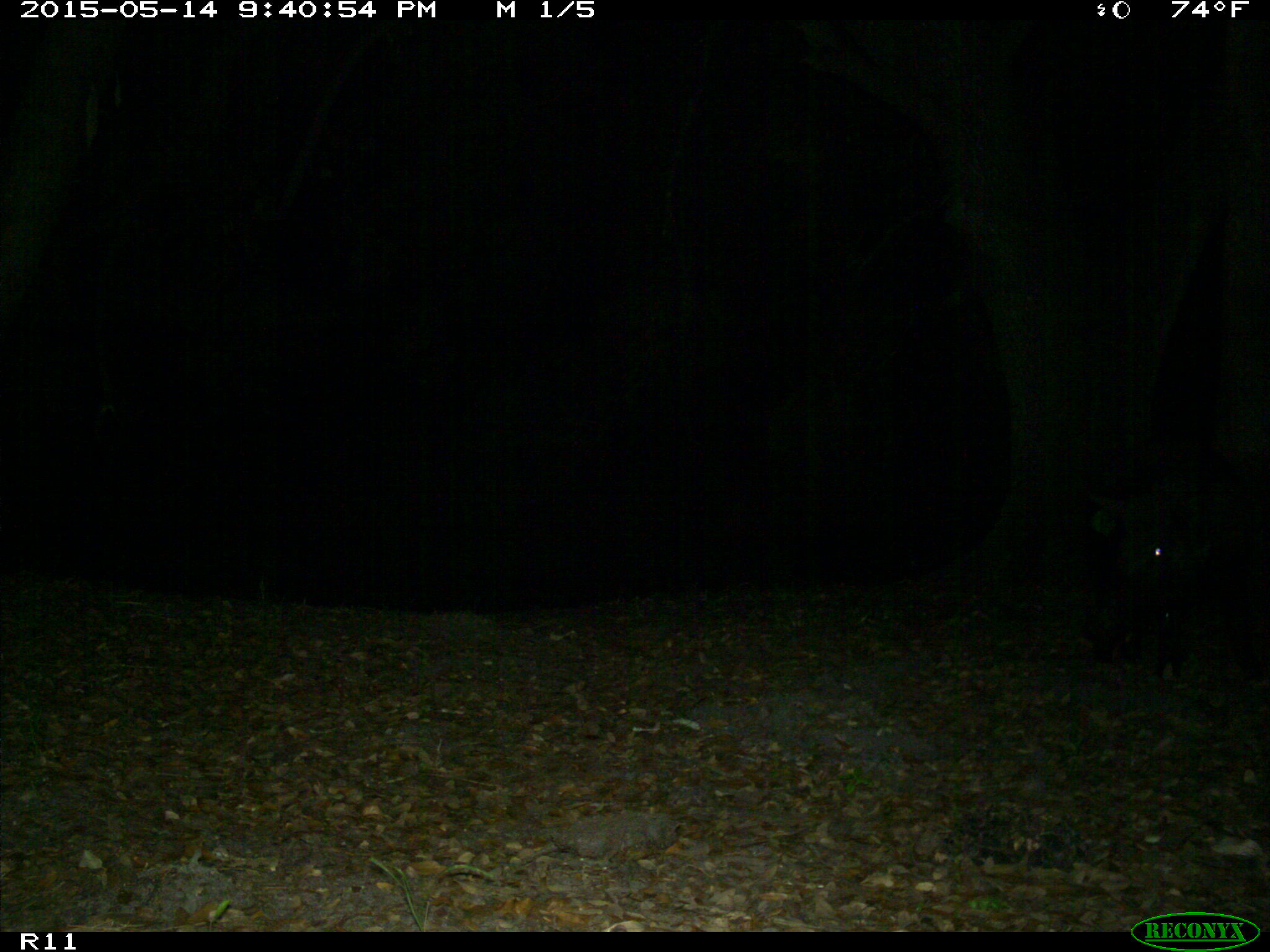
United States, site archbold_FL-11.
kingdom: Animalia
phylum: Chordata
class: Mammalia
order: Artiodactyla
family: Suidae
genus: Sus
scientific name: Sus scrofa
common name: wild boar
Sus scrofa (wild boar).